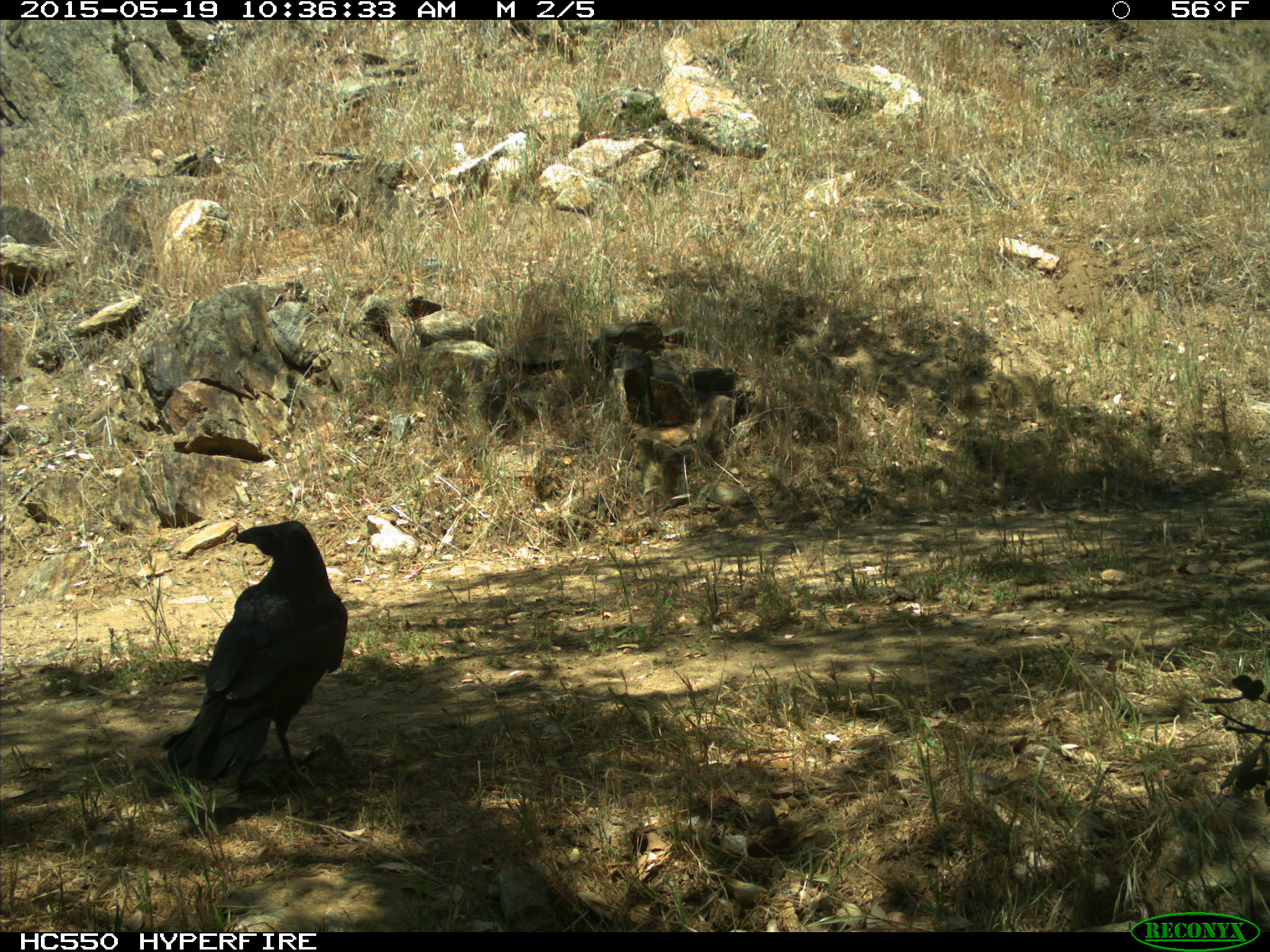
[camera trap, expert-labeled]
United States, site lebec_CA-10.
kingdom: Animalia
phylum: Chordata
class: Aves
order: Passeriformes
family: Corvidae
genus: Corvus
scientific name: Corvus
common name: crows and ravens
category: unidentified corvus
Unidentified corvus (crows and ravens) (Corvus).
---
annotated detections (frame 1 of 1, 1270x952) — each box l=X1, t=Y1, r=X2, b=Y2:
animal: l=161, t=521, r=348, b=792